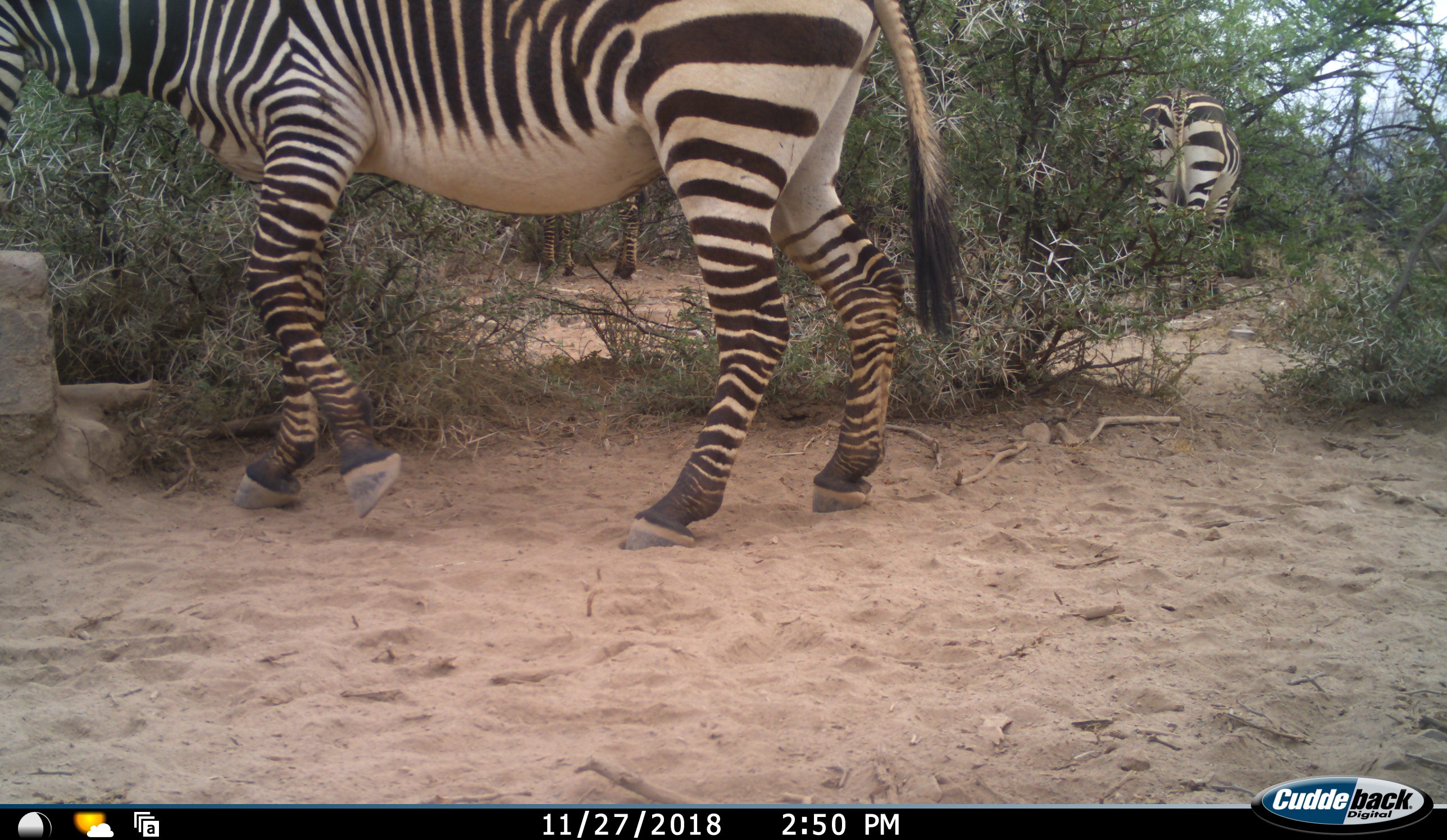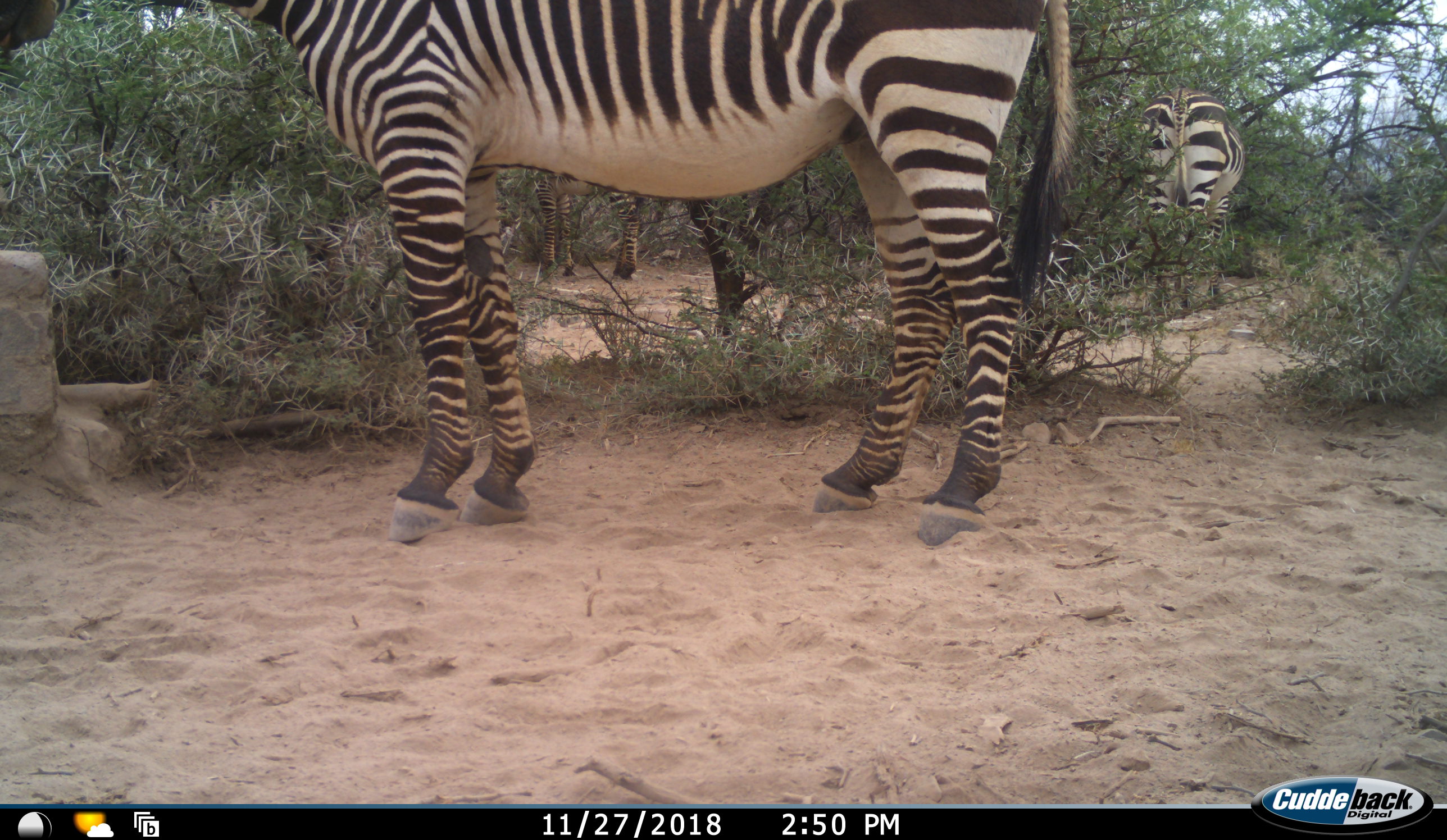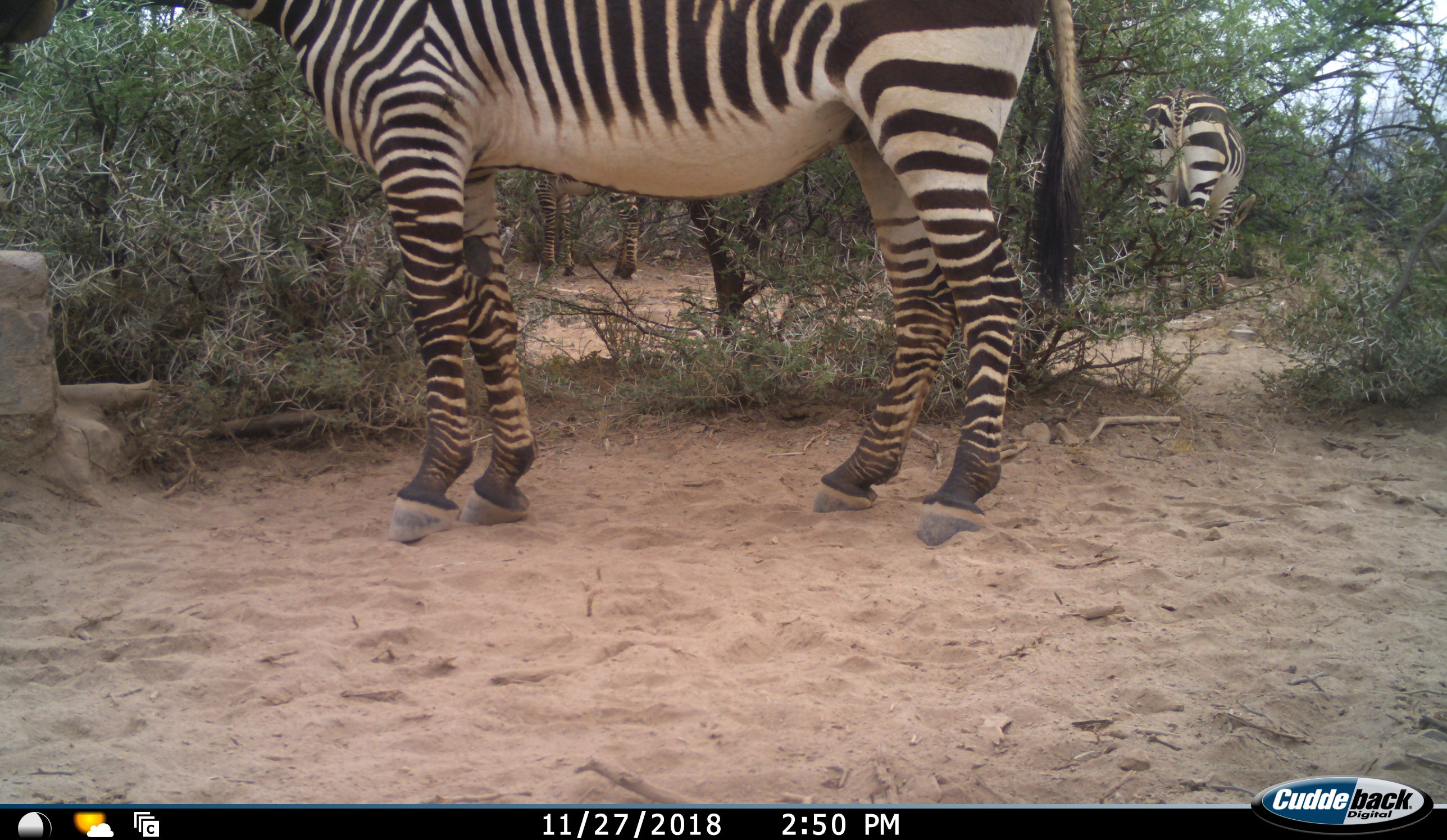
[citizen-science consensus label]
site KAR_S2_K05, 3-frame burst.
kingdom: Animalia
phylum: Chordata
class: Mammalia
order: Perissodactyla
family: Equidae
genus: Equus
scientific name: Equus zebra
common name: mountain zebra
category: zebramountain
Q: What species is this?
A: Zebramountain (mountain zebra) (Equus zebra).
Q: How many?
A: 3.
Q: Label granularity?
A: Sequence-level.